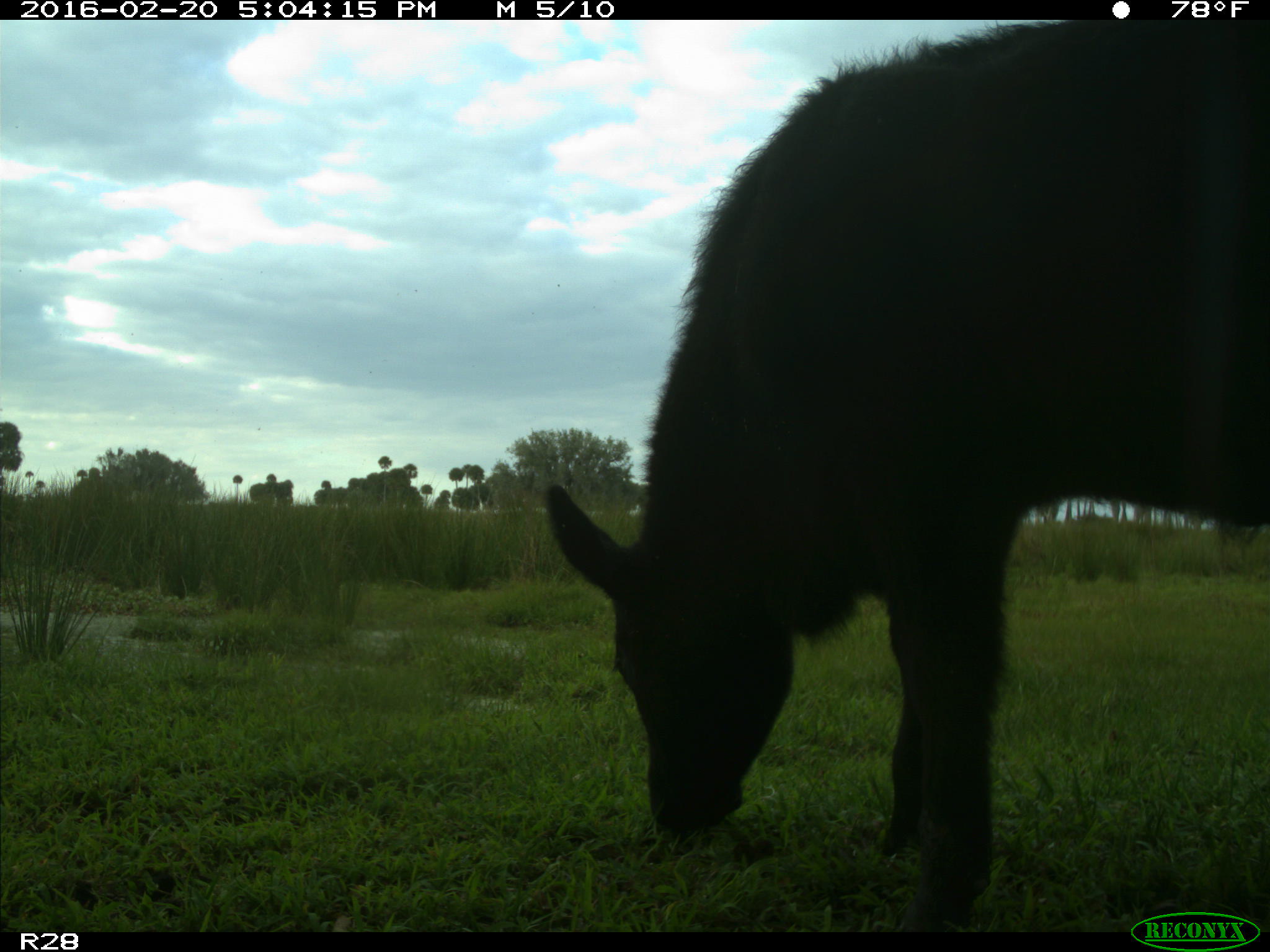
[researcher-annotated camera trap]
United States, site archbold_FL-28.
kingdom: Animalia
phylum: Chordata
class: Mammalia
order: Artiodactyla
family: Bovidae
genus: Bos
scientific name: Bos taurus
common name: domestic cow